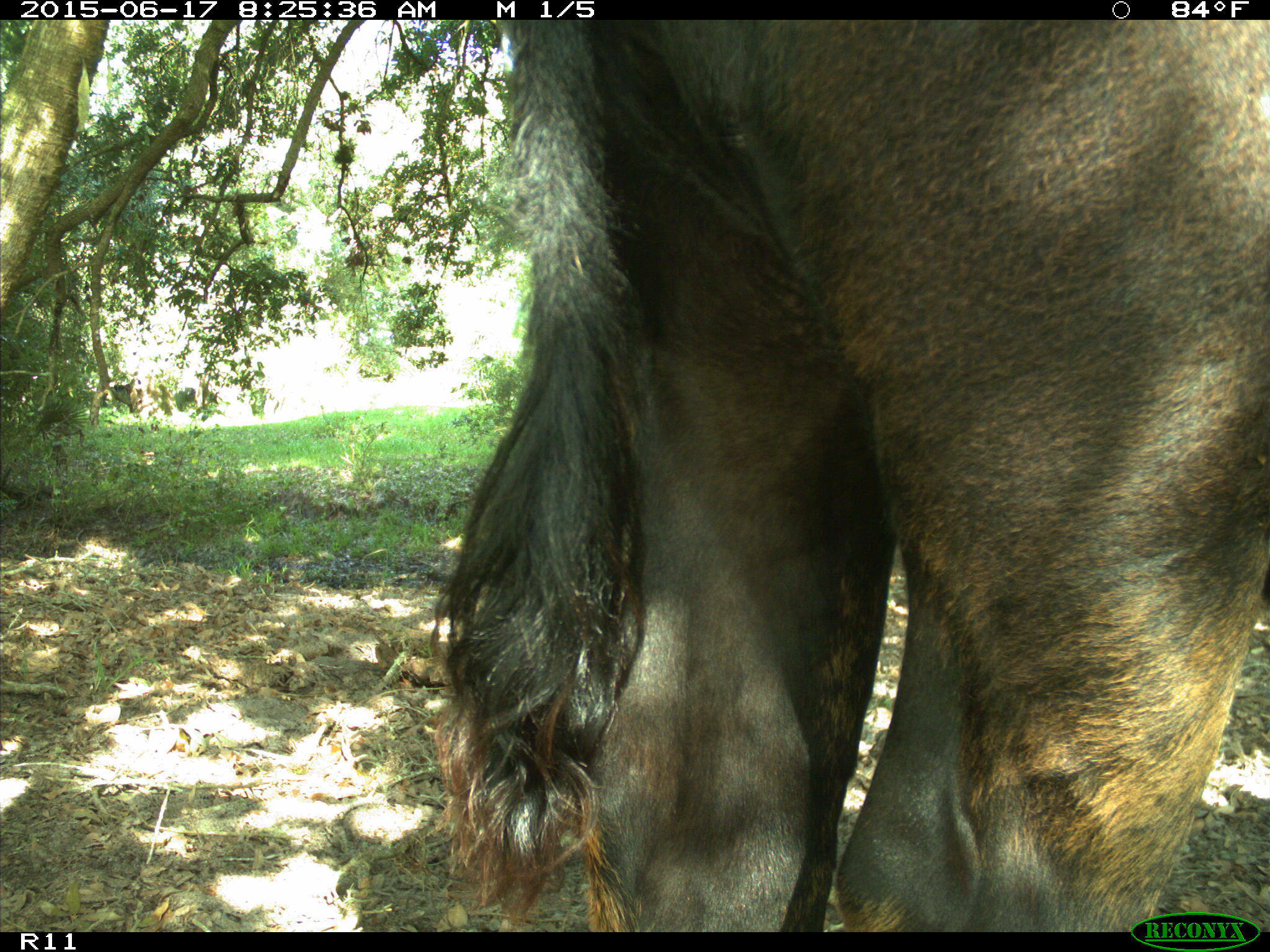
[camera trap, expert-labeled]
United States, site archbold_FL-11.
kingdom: Animalia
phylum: Chordata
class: Mammalia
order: Artiodactyla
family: Bovidae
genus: Bos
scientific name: Bos taurus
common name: domestic cow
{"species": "Bos taurus (domestic cow)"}